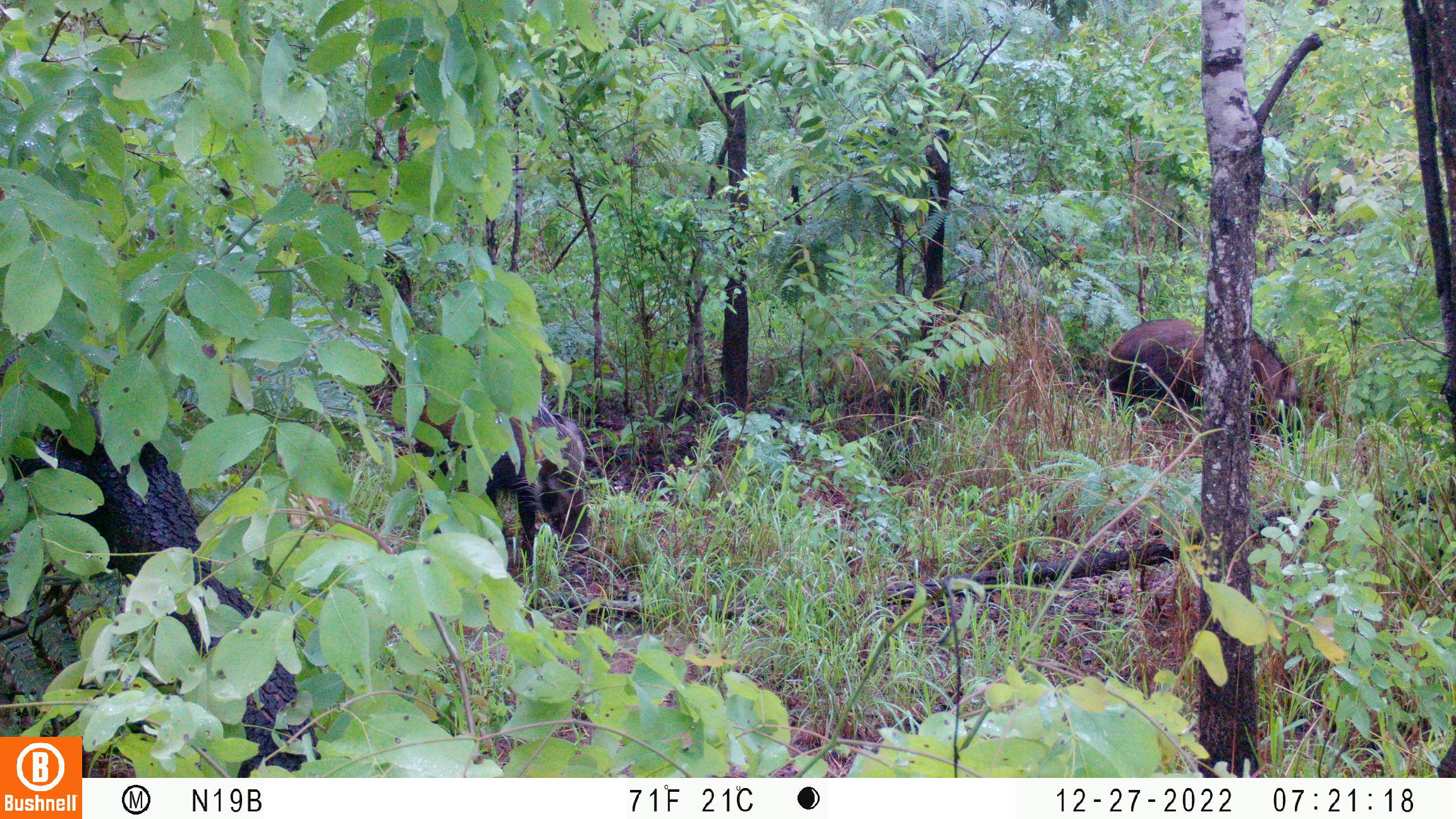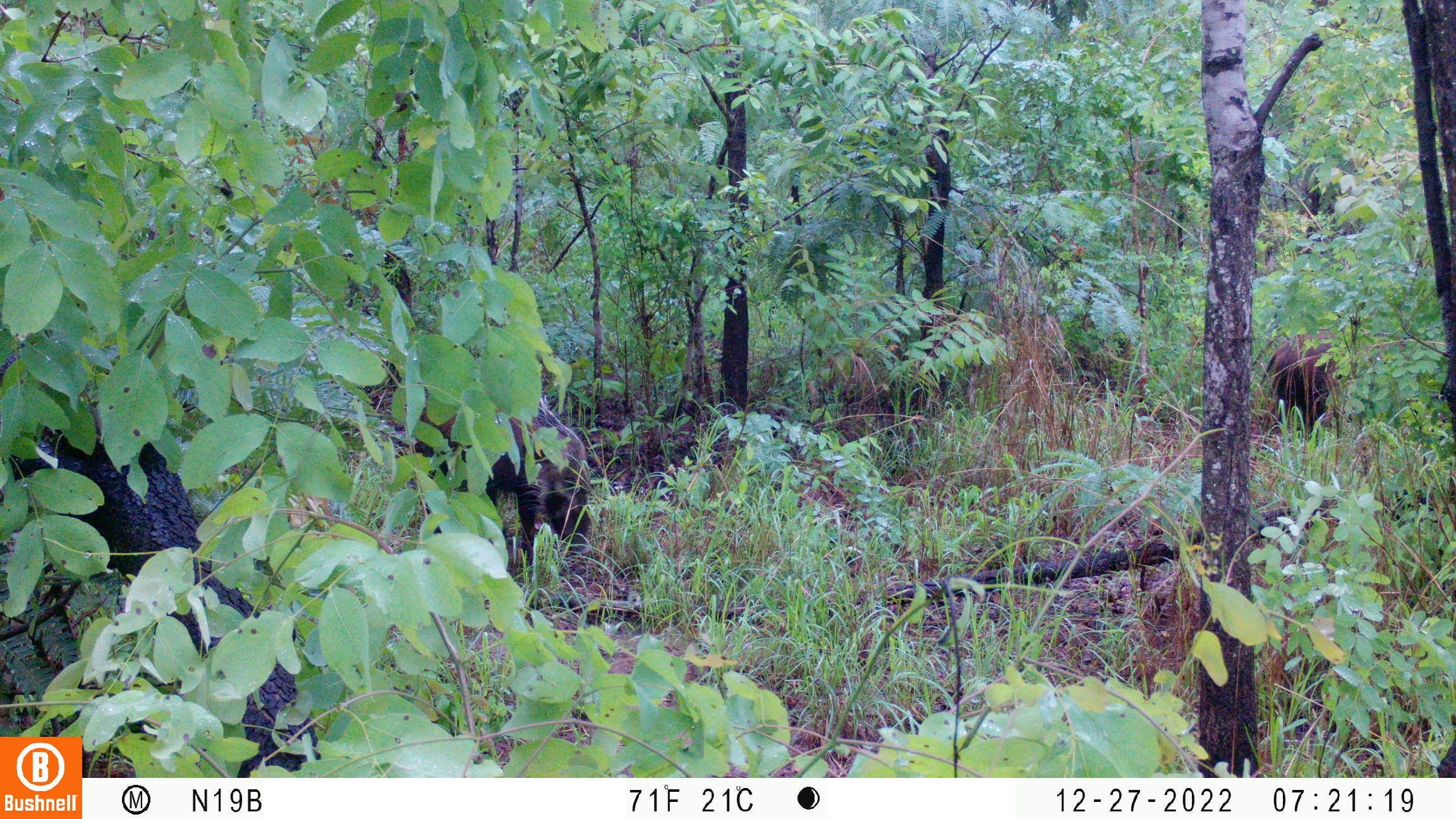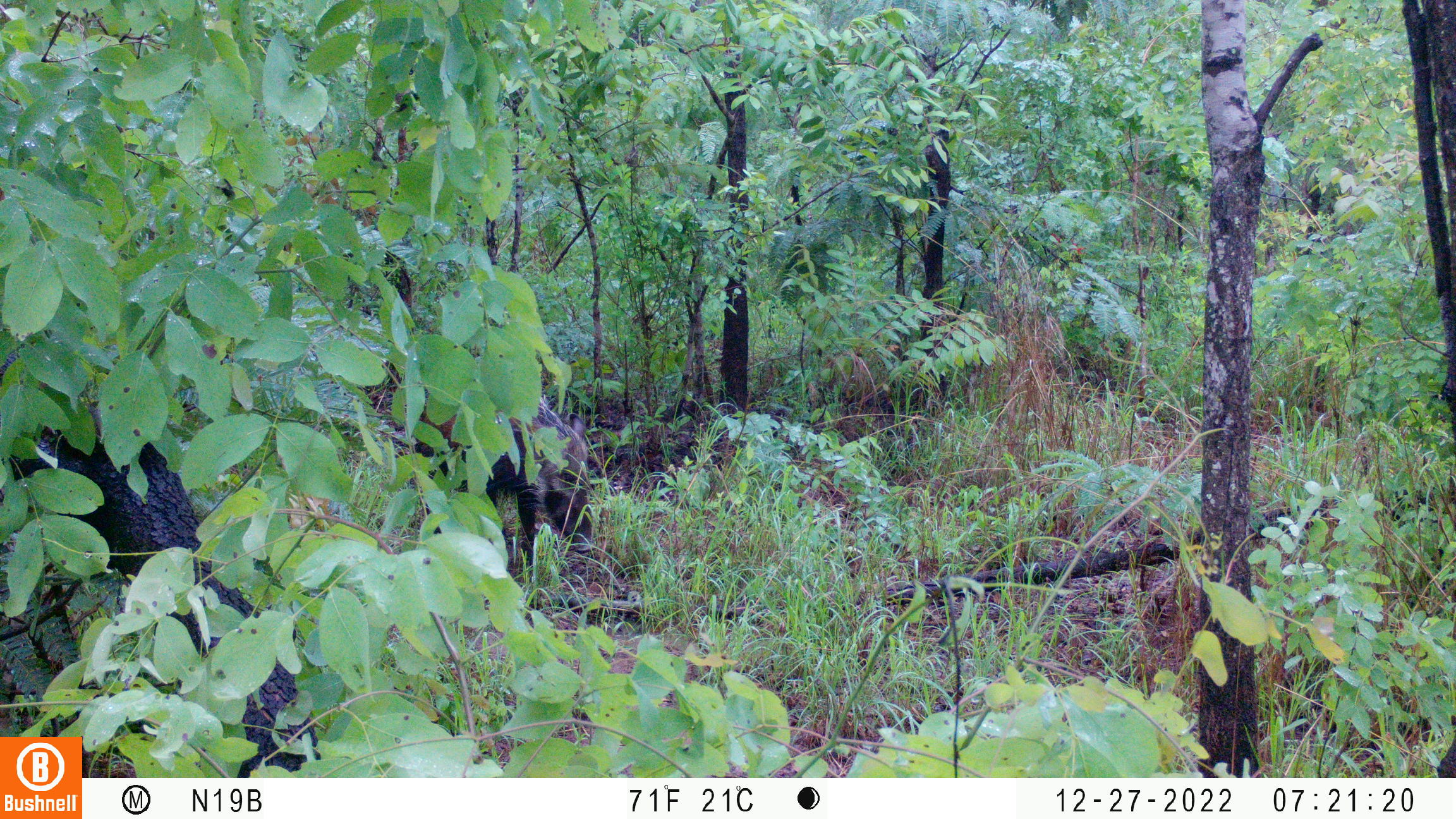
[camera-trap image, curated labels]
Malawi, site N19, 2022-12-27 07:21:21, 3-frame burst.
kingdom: Animalia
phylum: Chordata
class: Mammalia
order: Artiodactyla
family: Suidae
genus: Potamochoerus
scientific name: Potamochoerus larvatus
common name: bushpig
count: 2